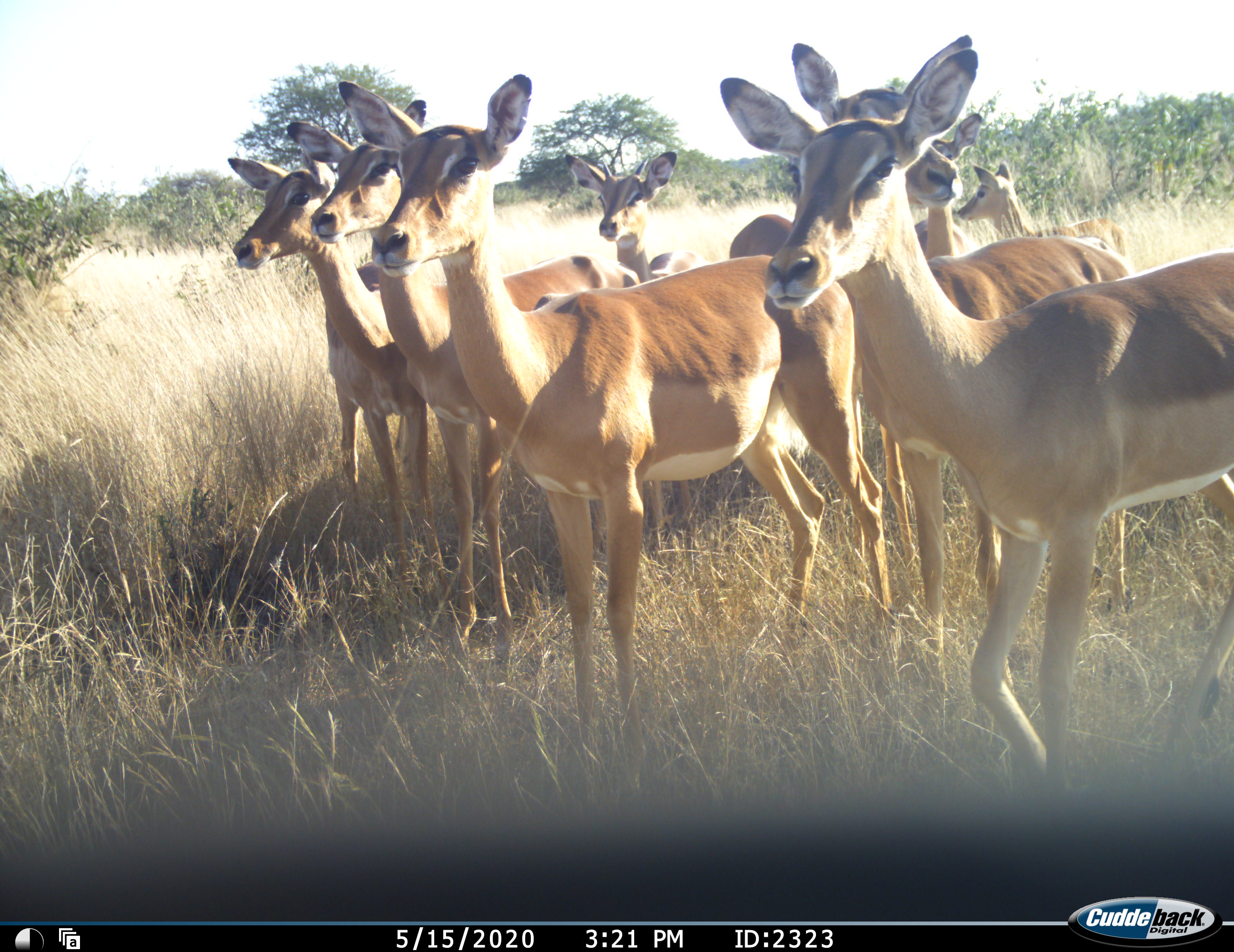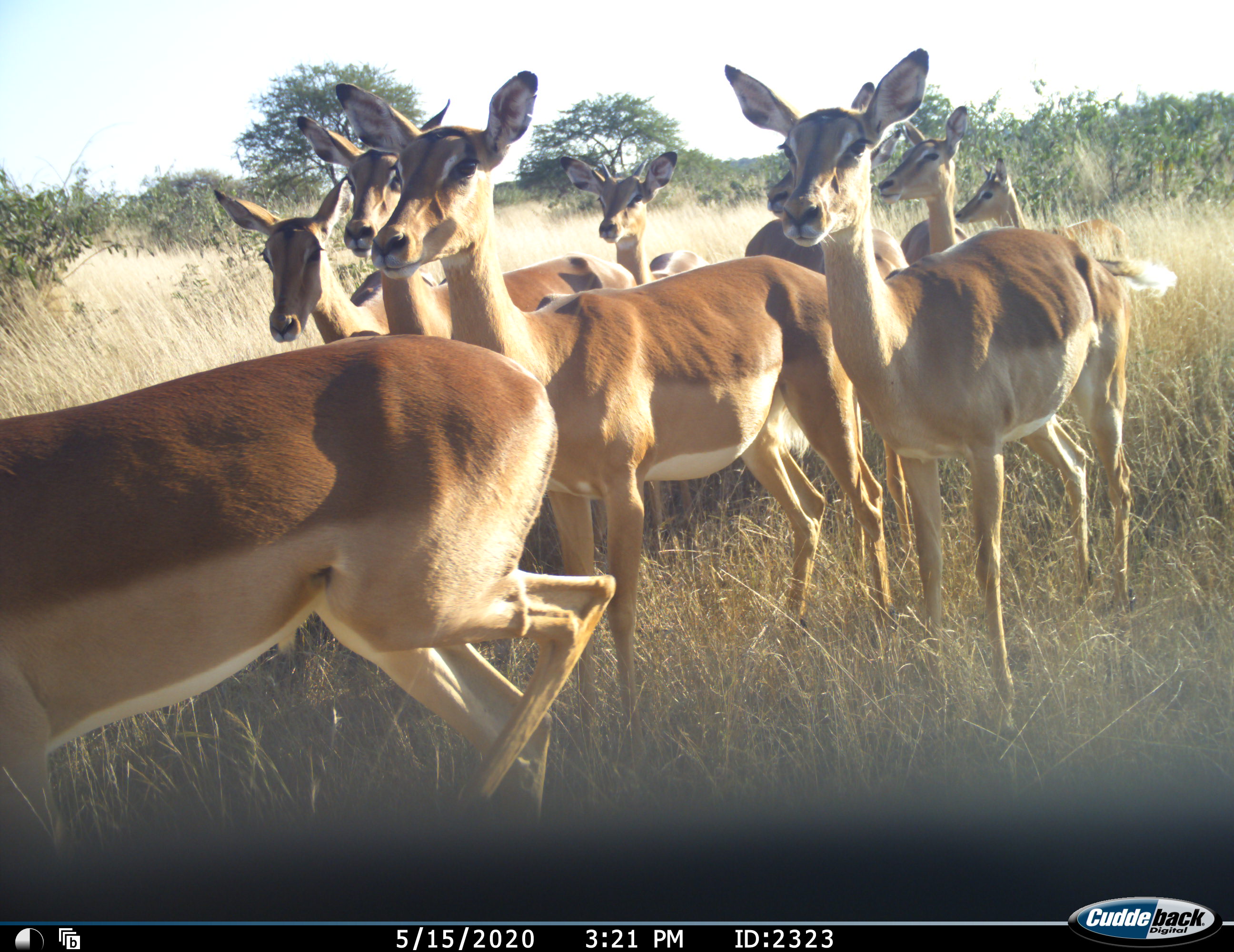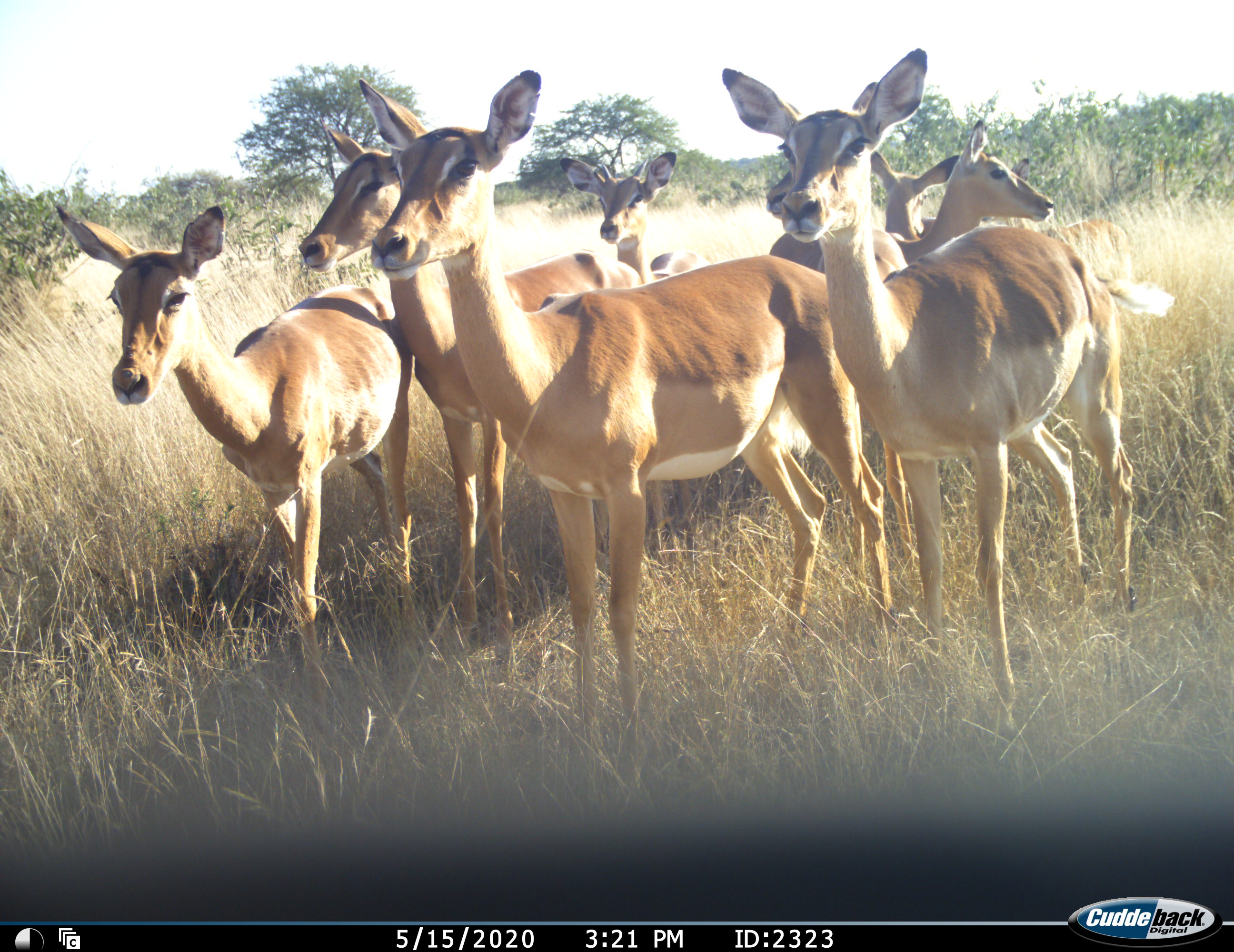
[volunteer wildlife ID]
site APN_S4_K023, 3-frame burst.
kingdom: Animalia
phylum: Chordata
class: Mammalia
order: Artiodactyla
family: Bovidae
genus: Aepyceros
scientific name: Aepyceros melampus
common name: impala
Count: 9.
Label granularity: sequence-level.